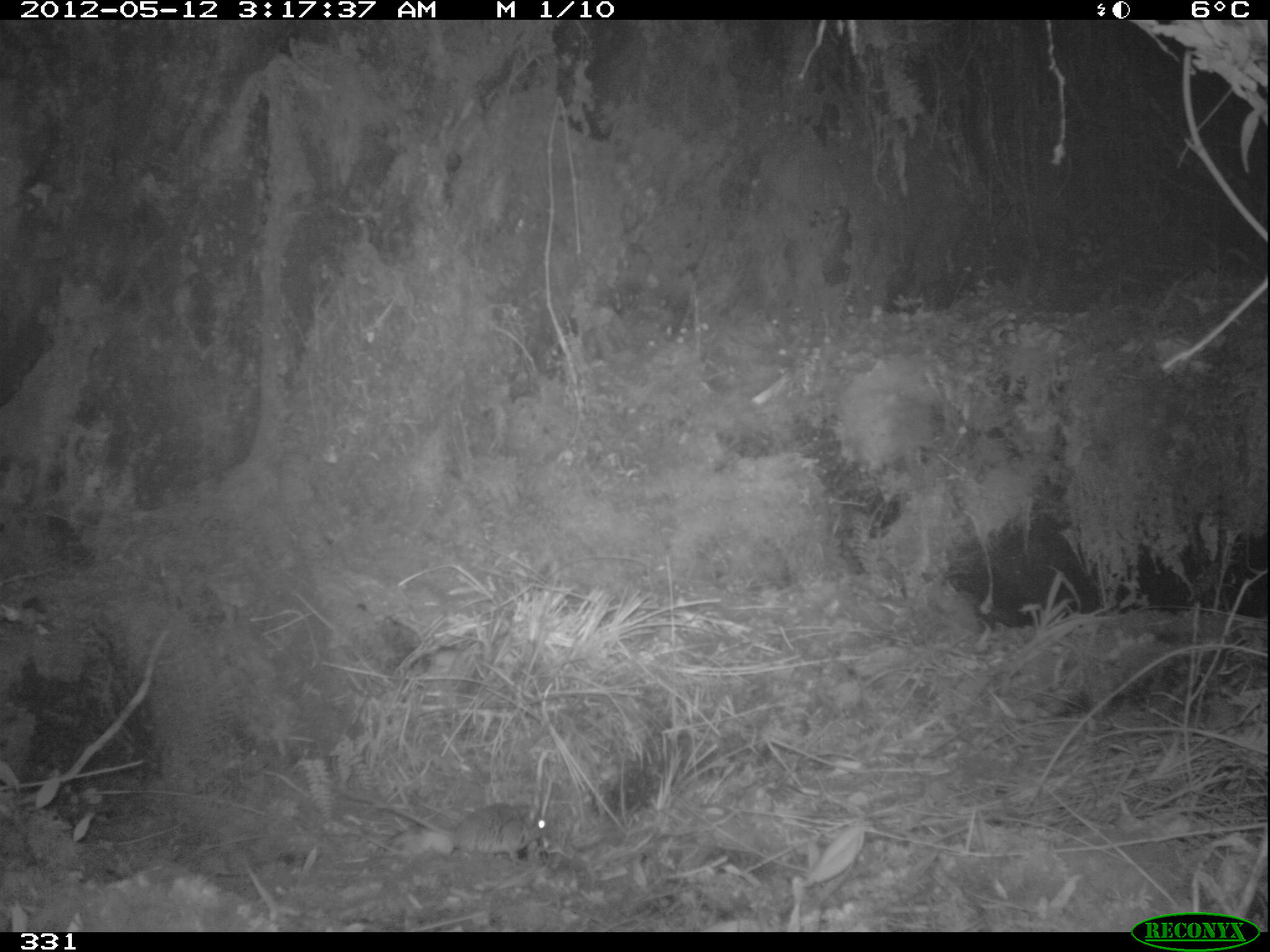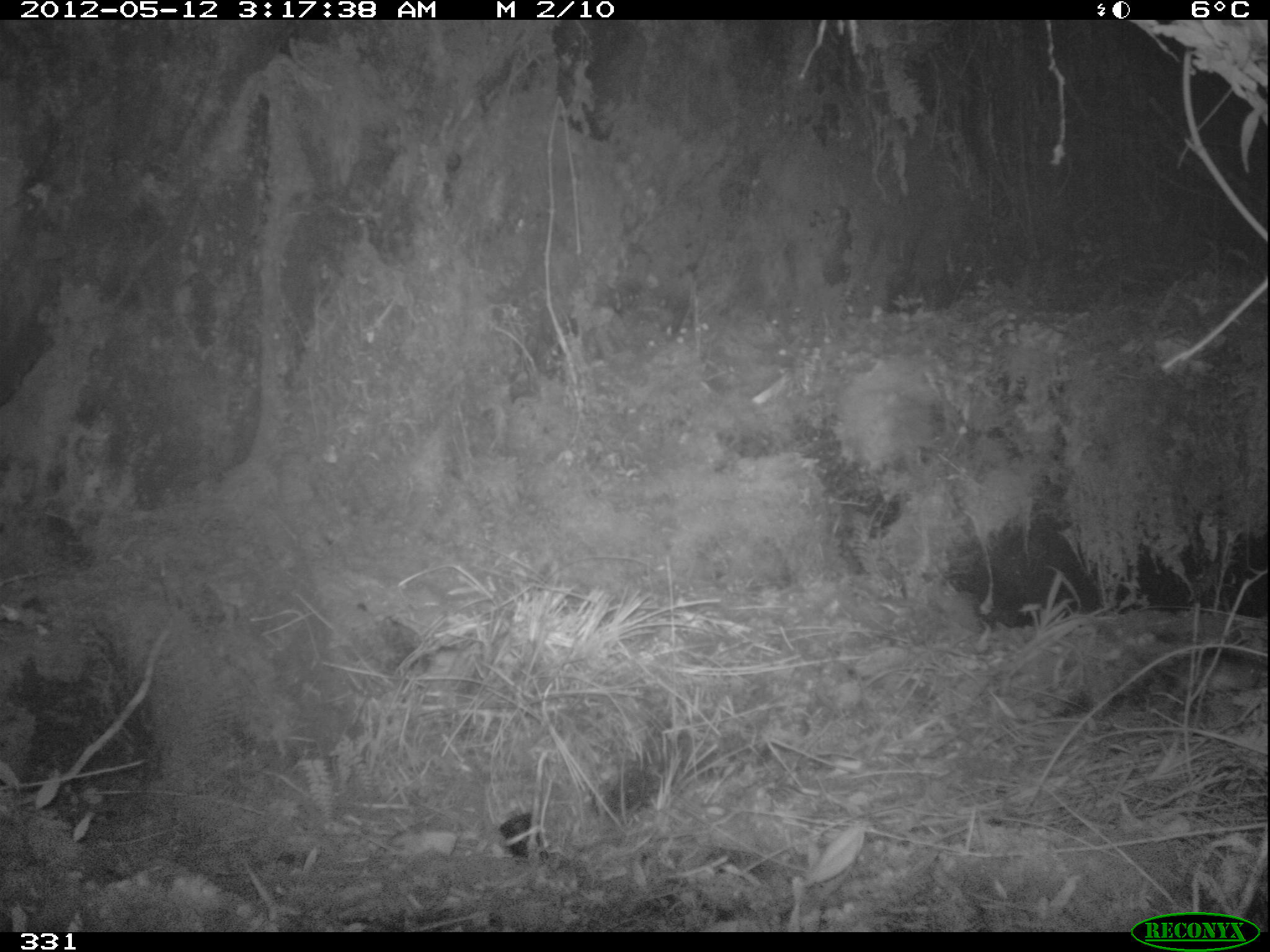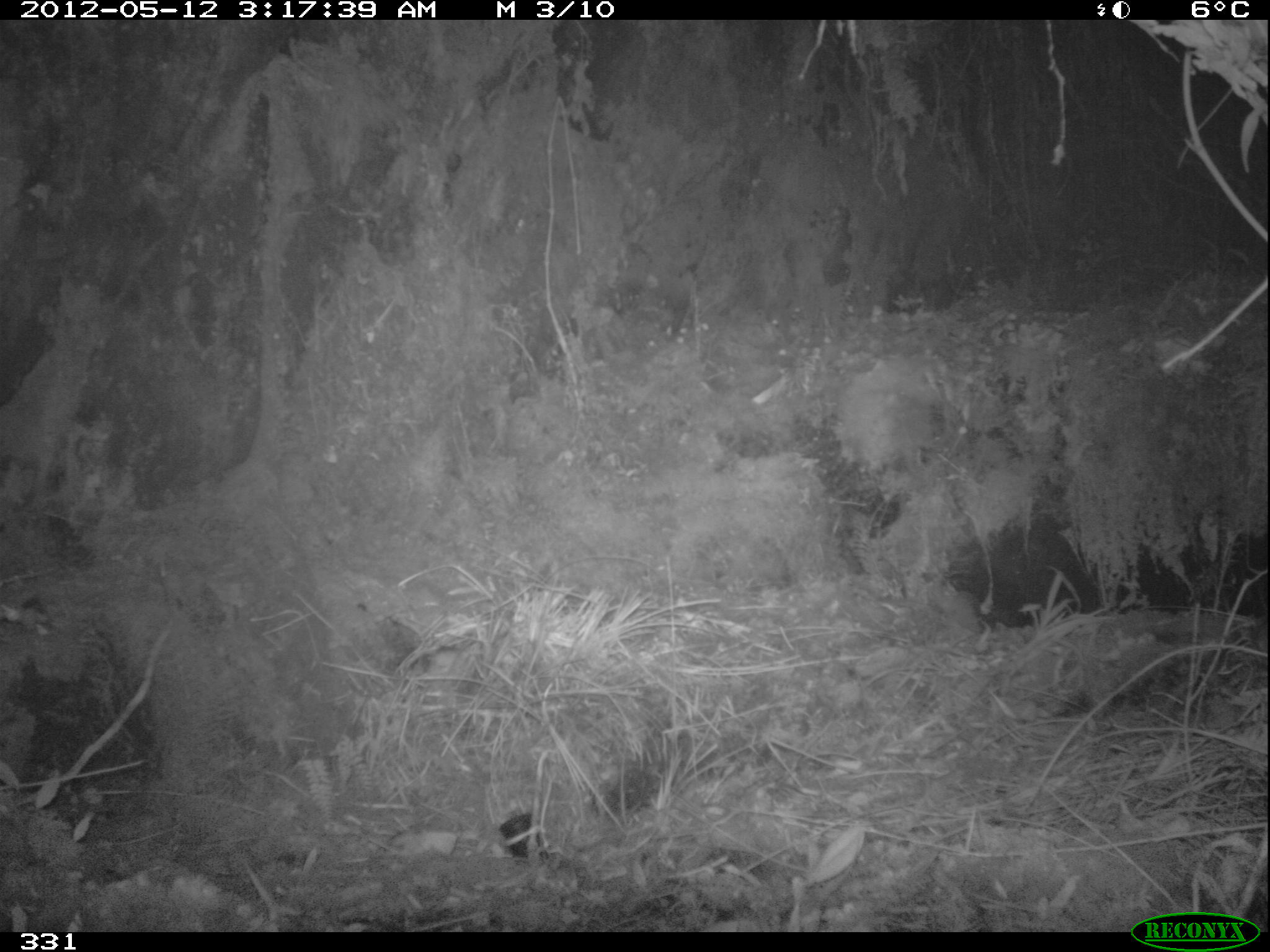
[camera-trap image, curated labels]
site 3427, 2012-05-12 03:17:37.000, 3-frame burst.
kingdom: Animalia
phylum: Chordata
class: Mammalia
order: Rodentia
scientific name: Rodentia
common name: rodents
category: unknown rodent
Unknown rodent (rodents) (Rodentia).